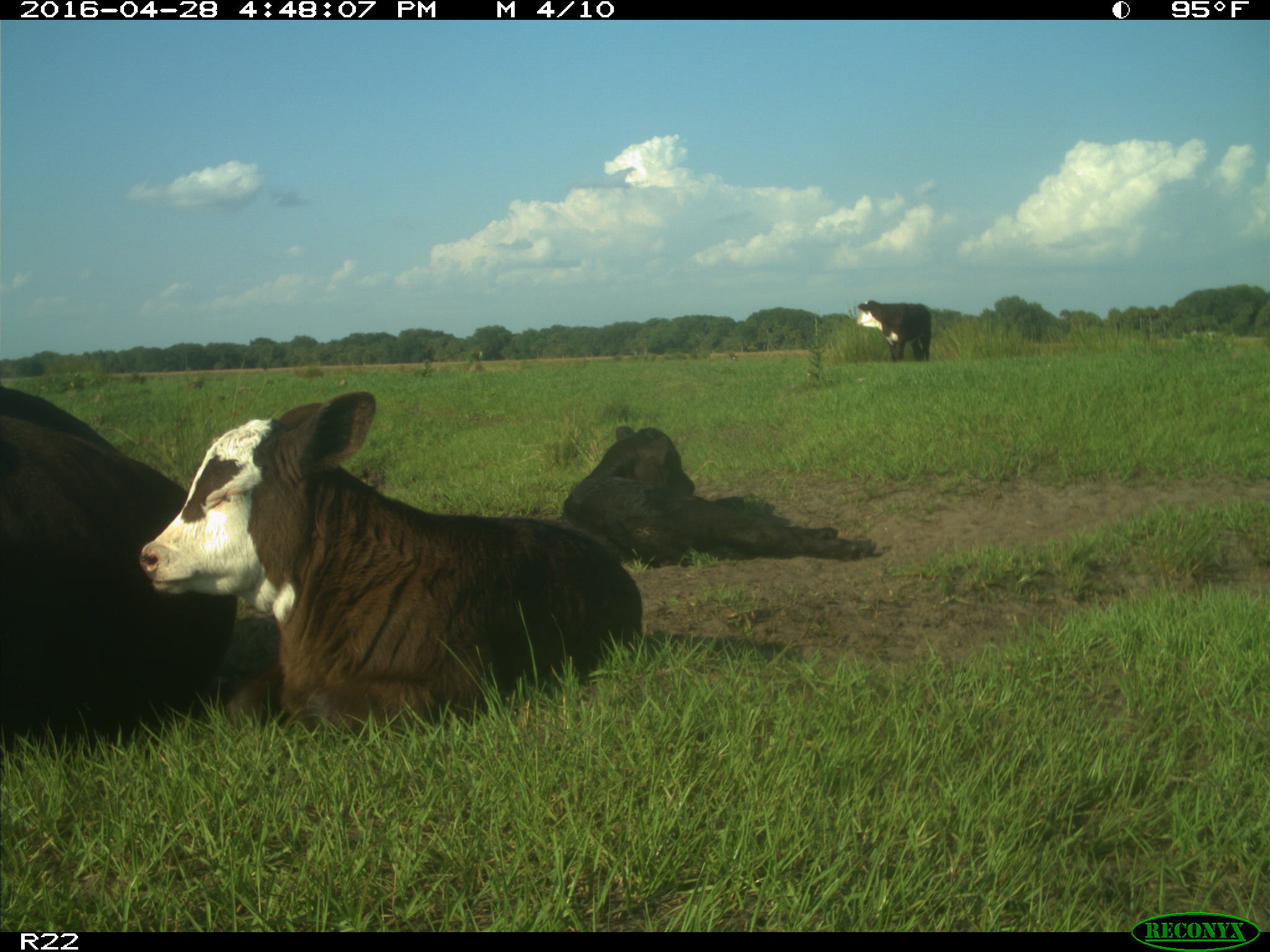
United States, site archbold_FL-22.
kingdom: Animalia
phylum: Chordata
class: Mammalia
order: Artiodactyla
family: Bovidae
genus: Bos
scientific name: Bos taurus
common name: domestic cow